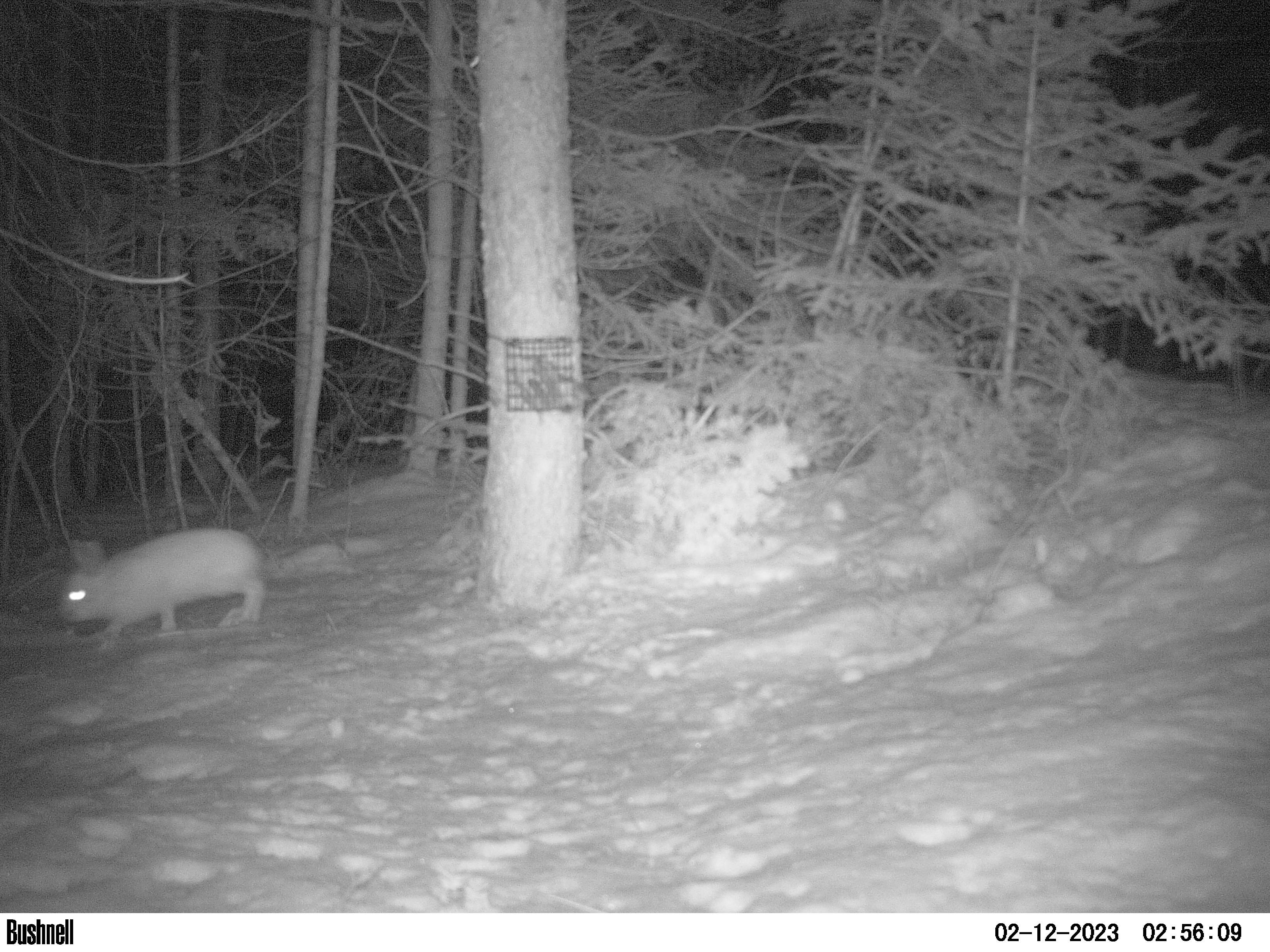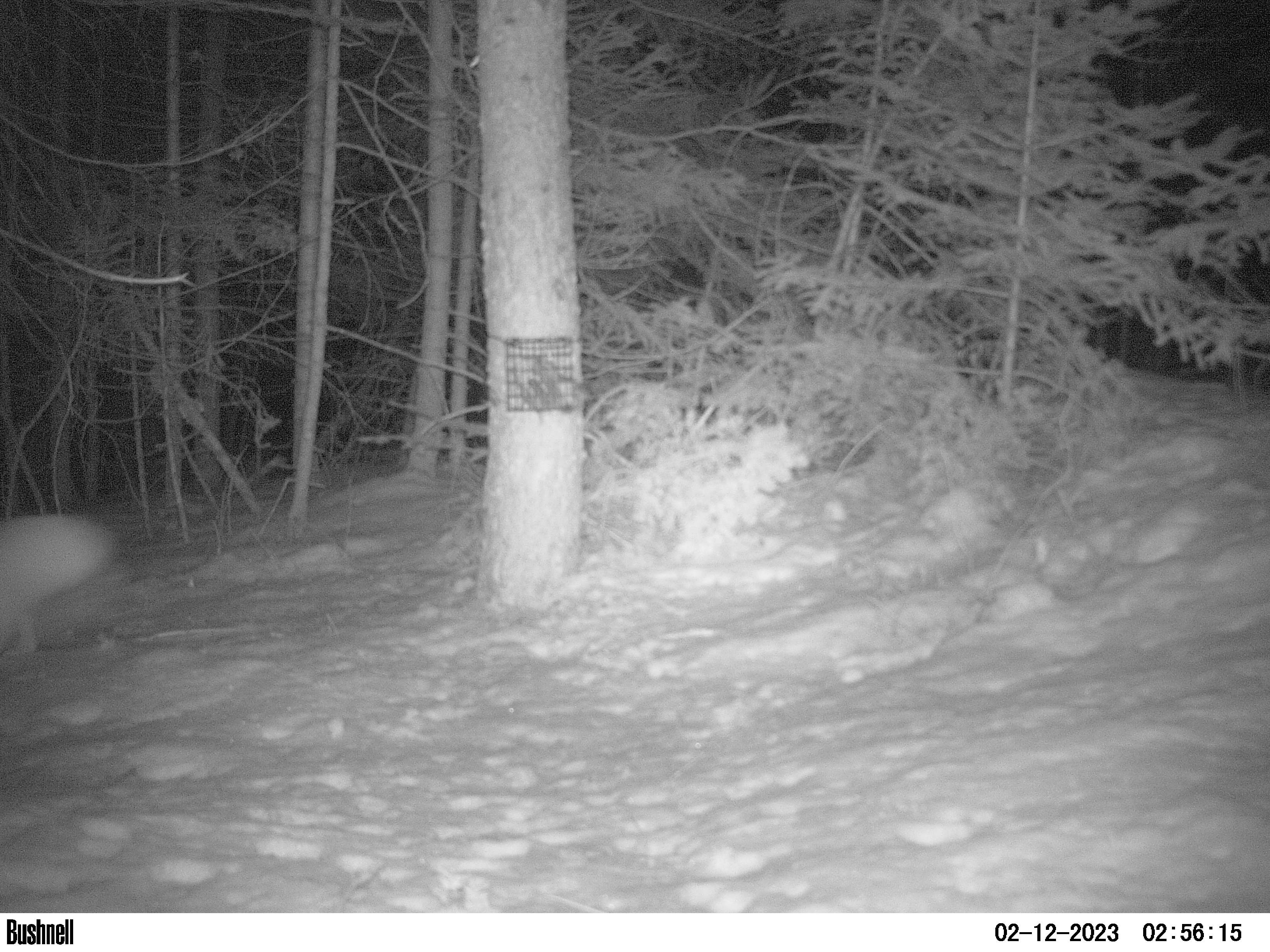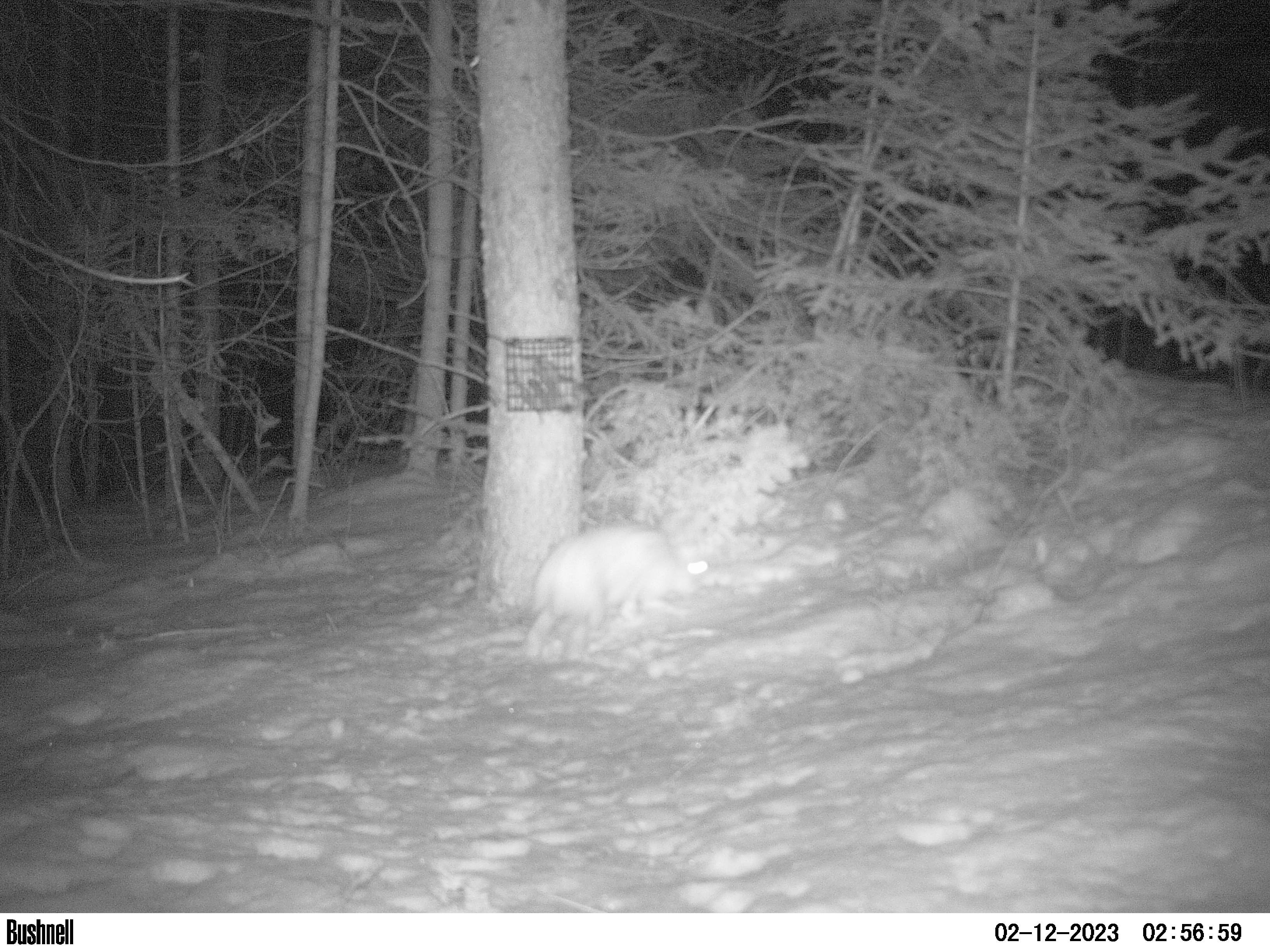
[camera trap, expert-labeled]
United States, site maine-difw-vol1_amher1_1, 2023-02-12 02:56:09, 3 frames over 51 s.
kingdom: Animalia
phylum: Chordata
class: Mammalia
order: Lagomorpha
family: Leporidae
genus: Lepus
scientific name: Lepus americanus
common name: snowshoe hare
Snowshoe hare (Lepus americanus).